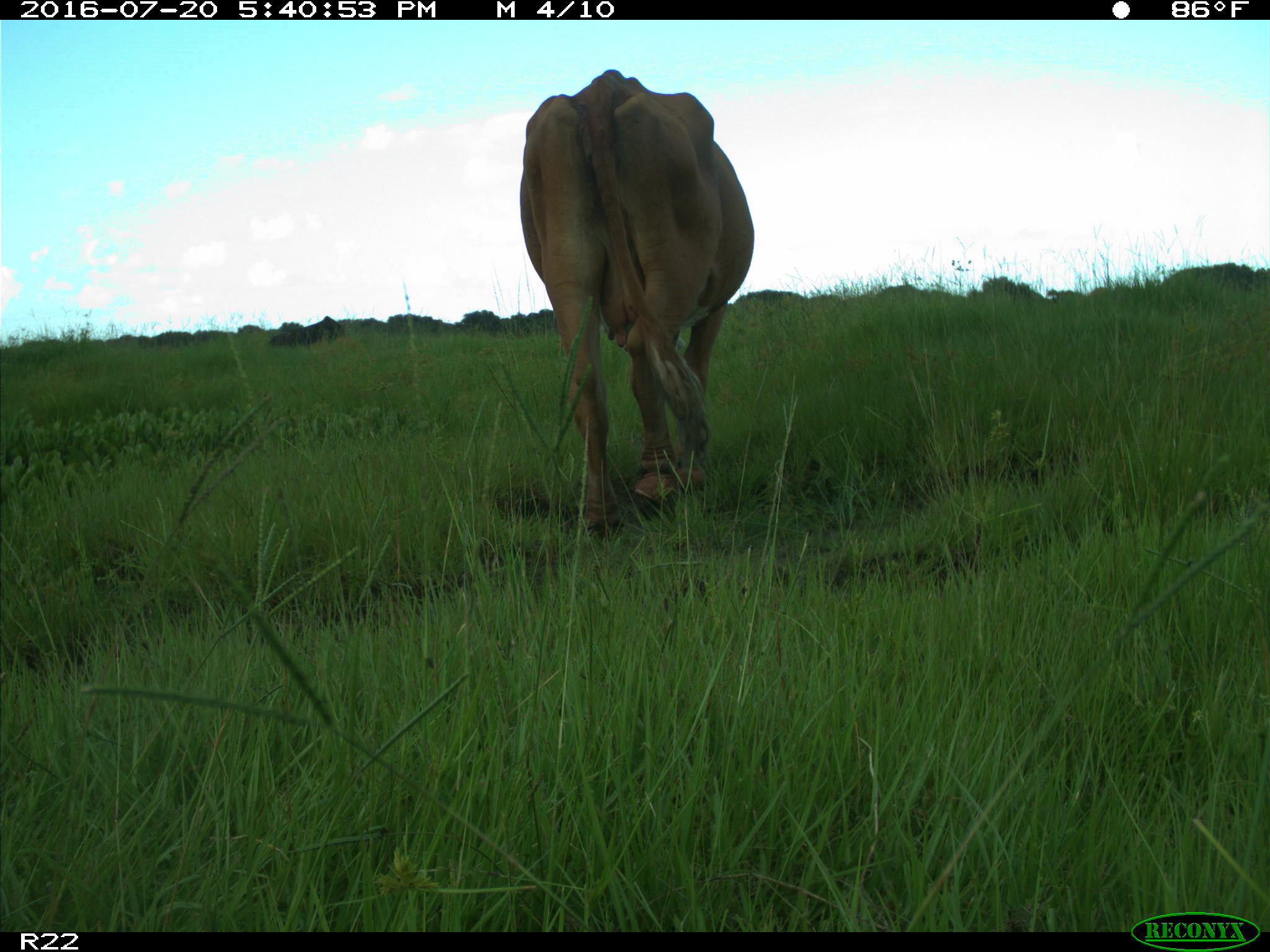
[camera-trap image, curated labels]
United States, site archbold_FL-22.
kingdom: Animalia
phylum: Chordata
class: Mammalia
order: Artiodactyla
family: Bovidae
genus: Bos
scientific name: Bos taurus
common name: domestic cow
Bos taurus (domestic cow).